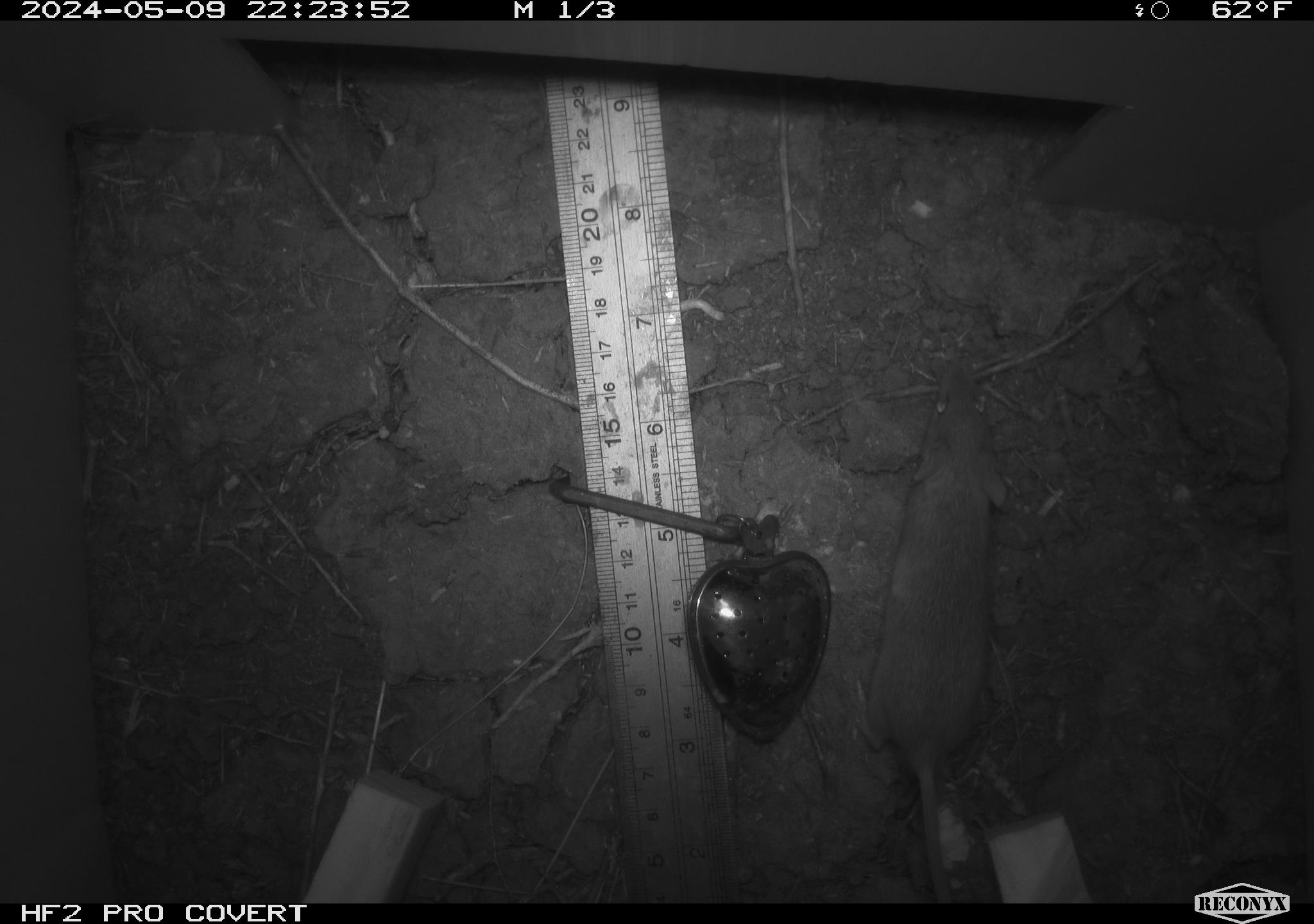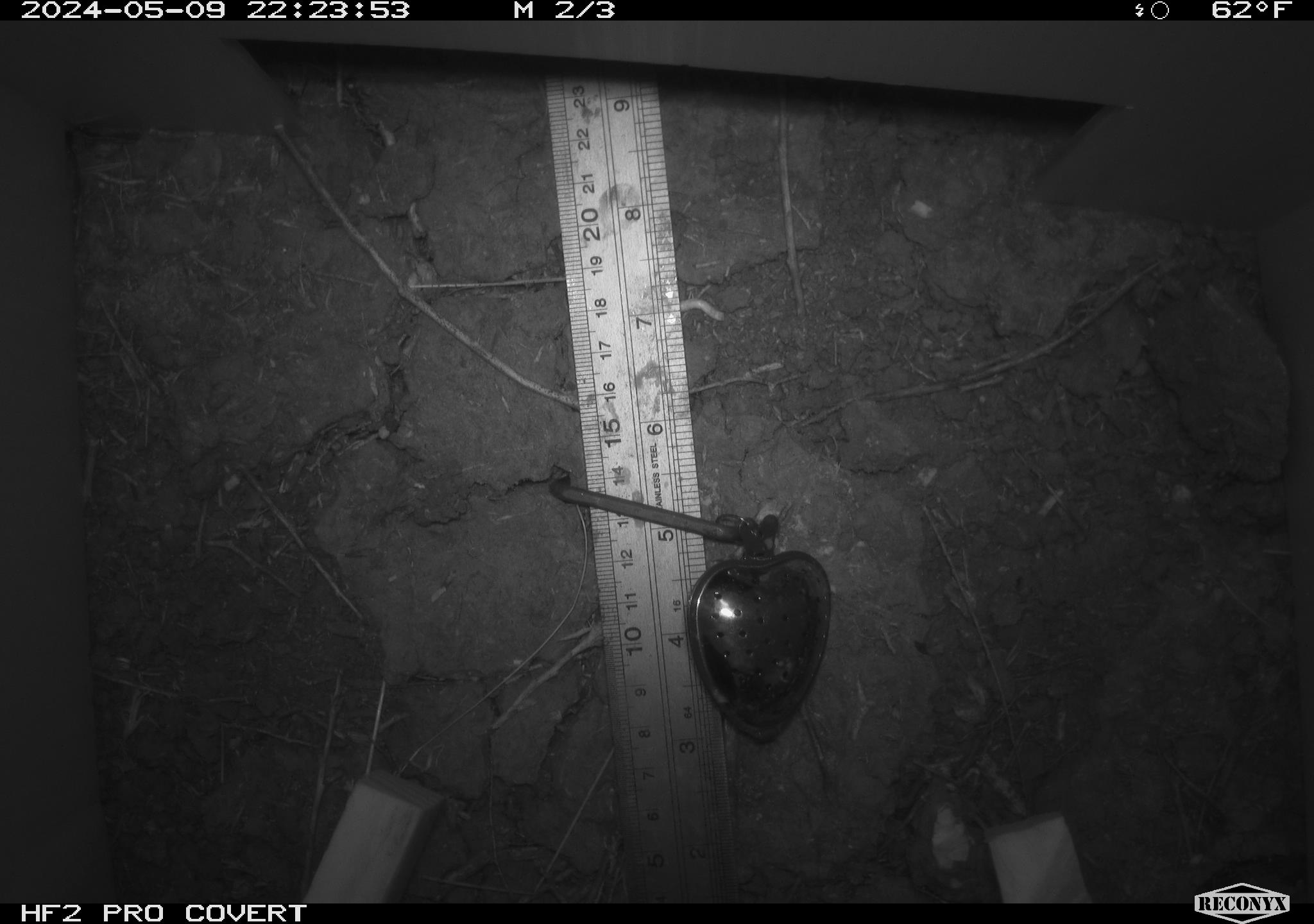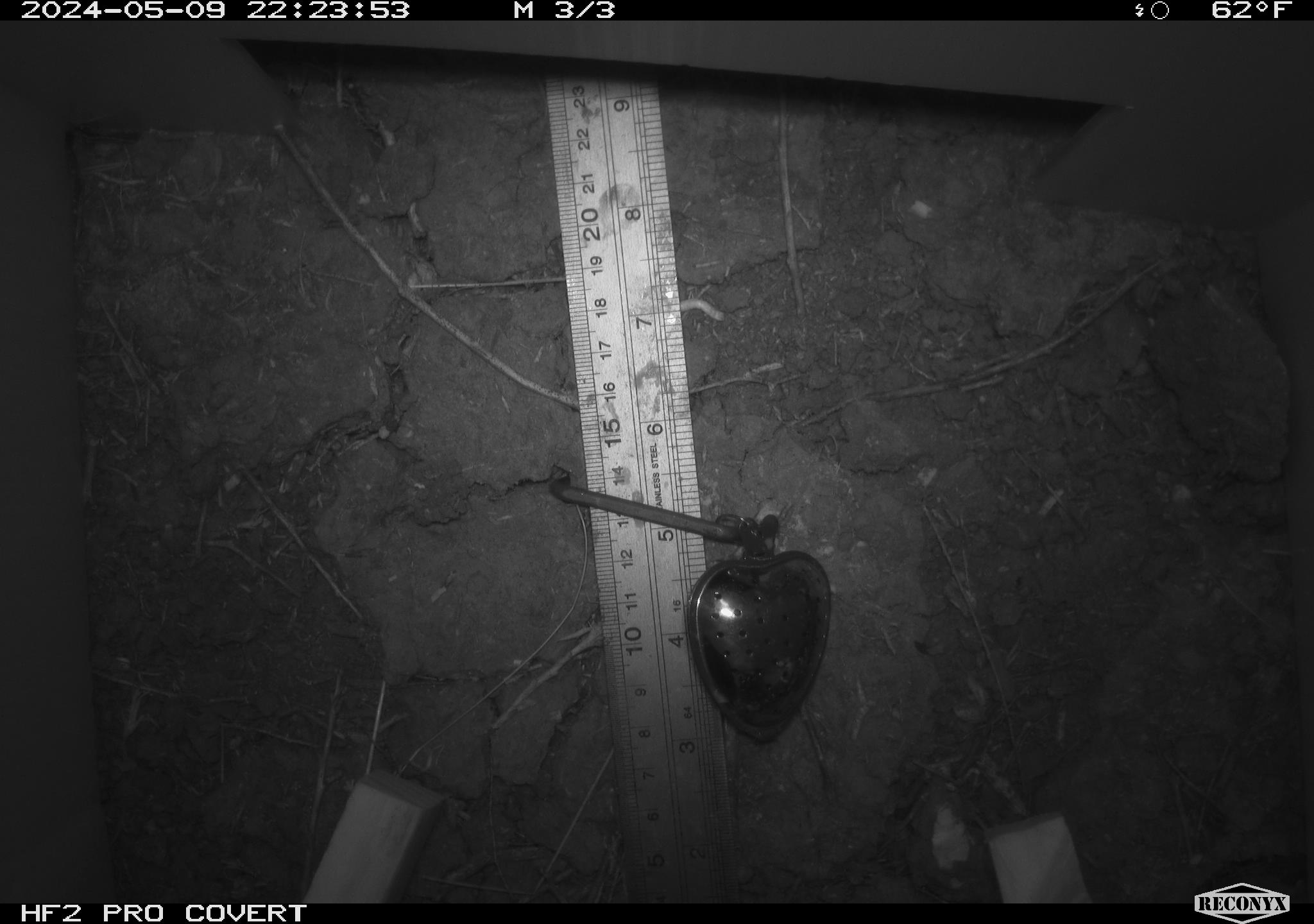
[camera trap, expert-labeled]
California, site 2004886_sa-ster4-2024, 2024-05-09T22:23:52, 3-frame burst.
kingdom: Animalia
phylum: Chordata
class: Mammalia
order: Rodentia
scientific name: Rodentia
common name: mouse species